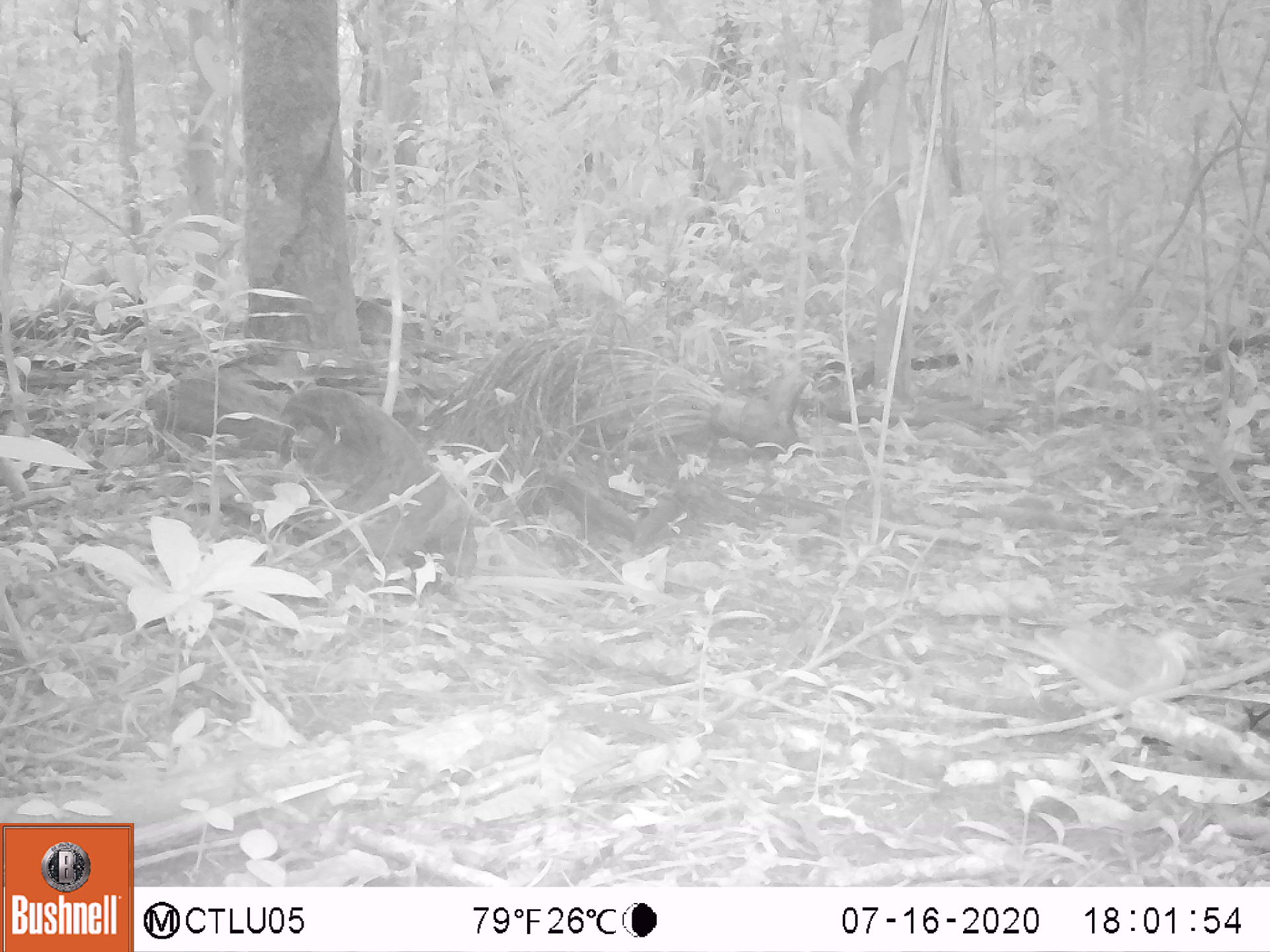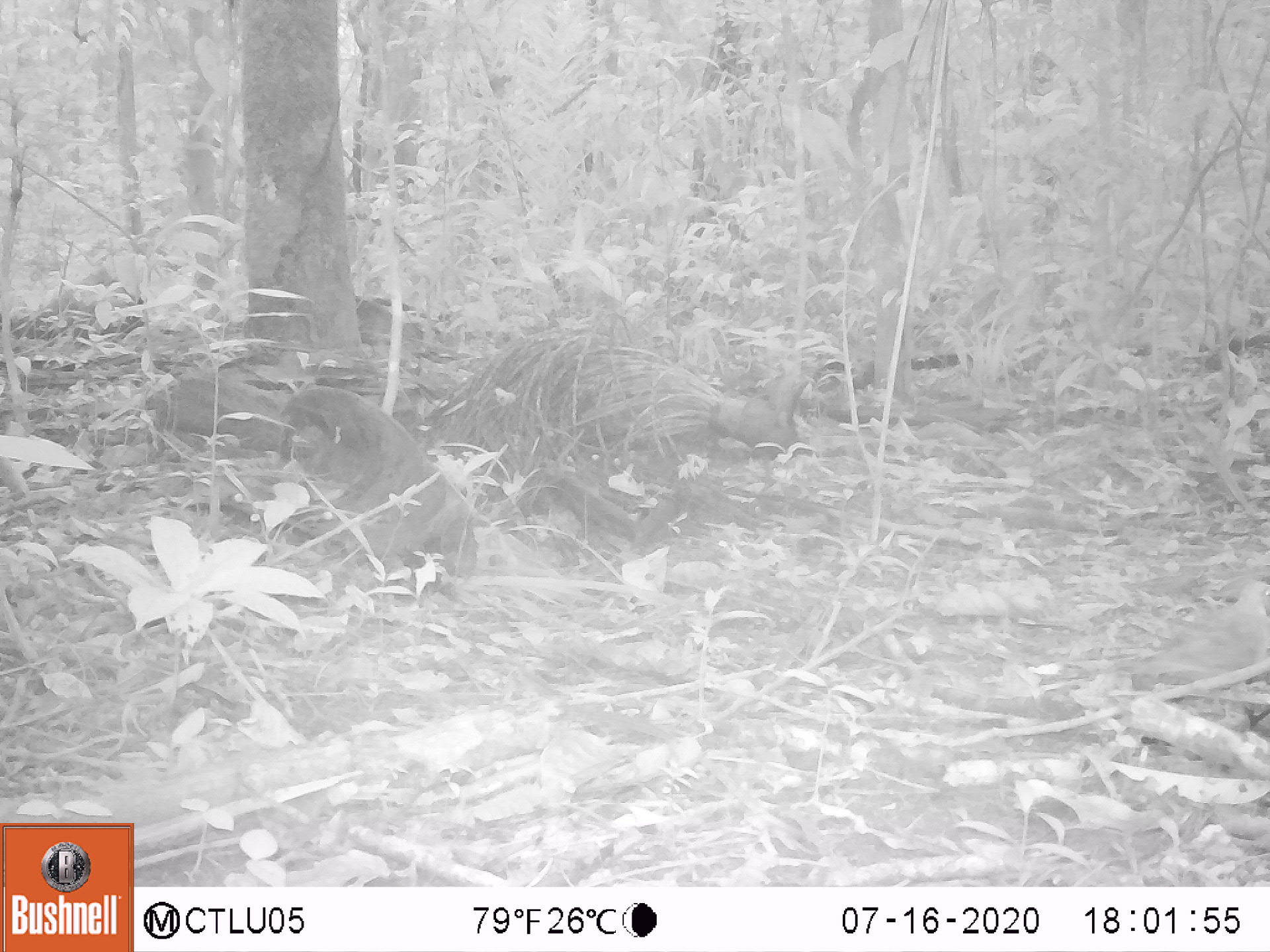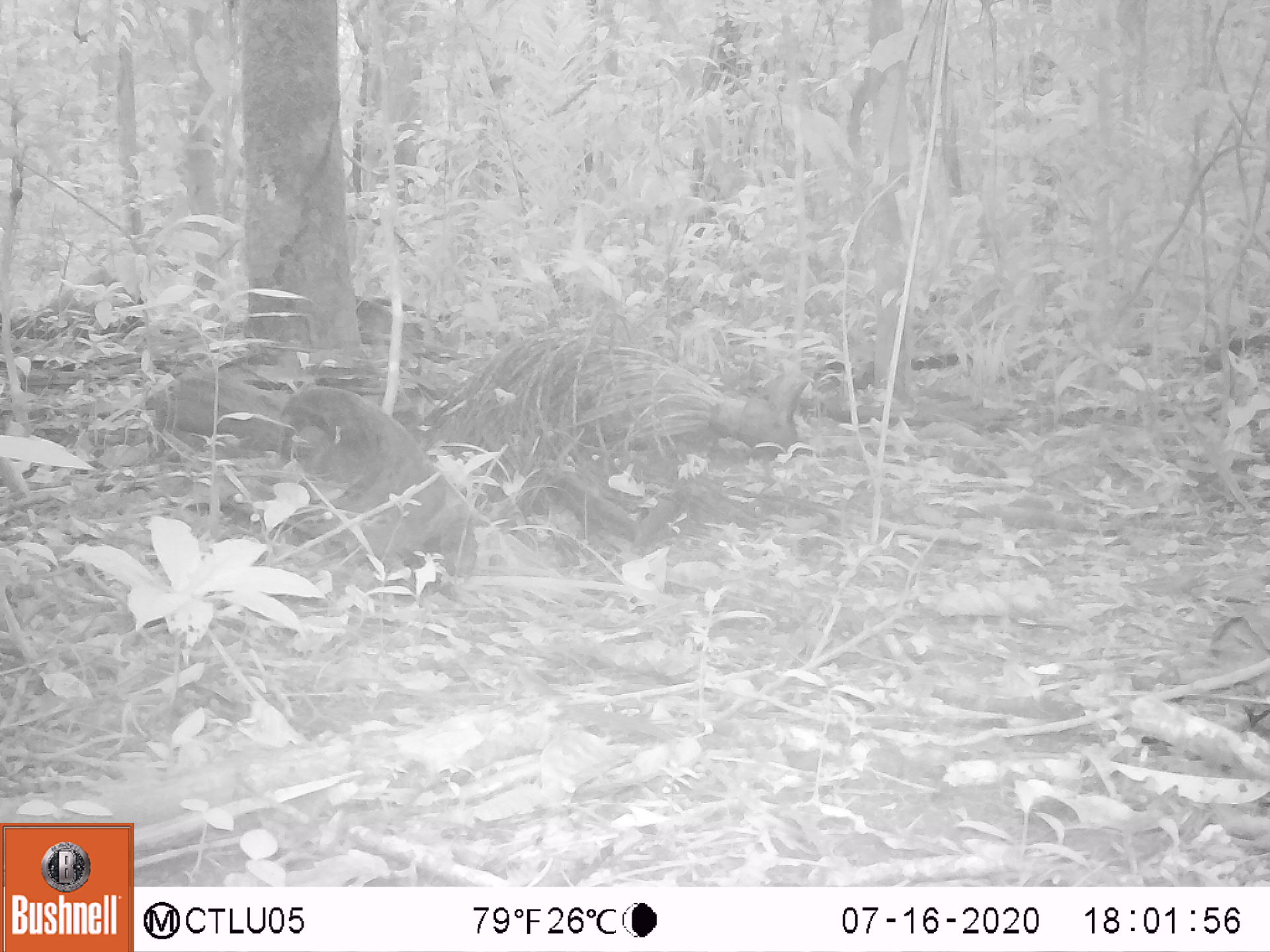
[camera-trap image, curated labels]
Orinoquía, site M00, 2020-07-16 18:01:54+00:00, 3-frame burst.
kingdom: Animalia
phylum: Chordata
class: Aves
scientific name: Aves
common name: bird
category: unknown bird